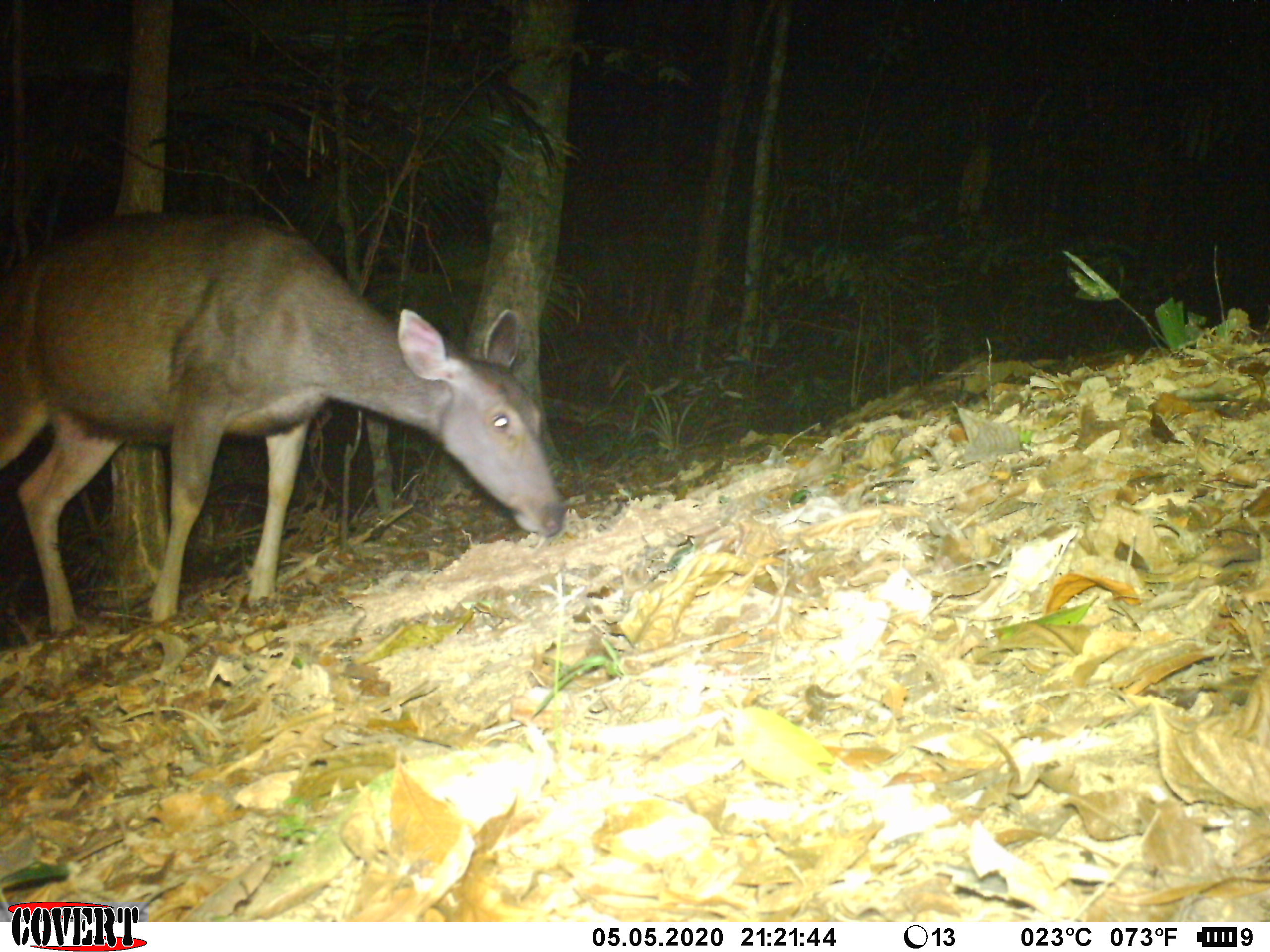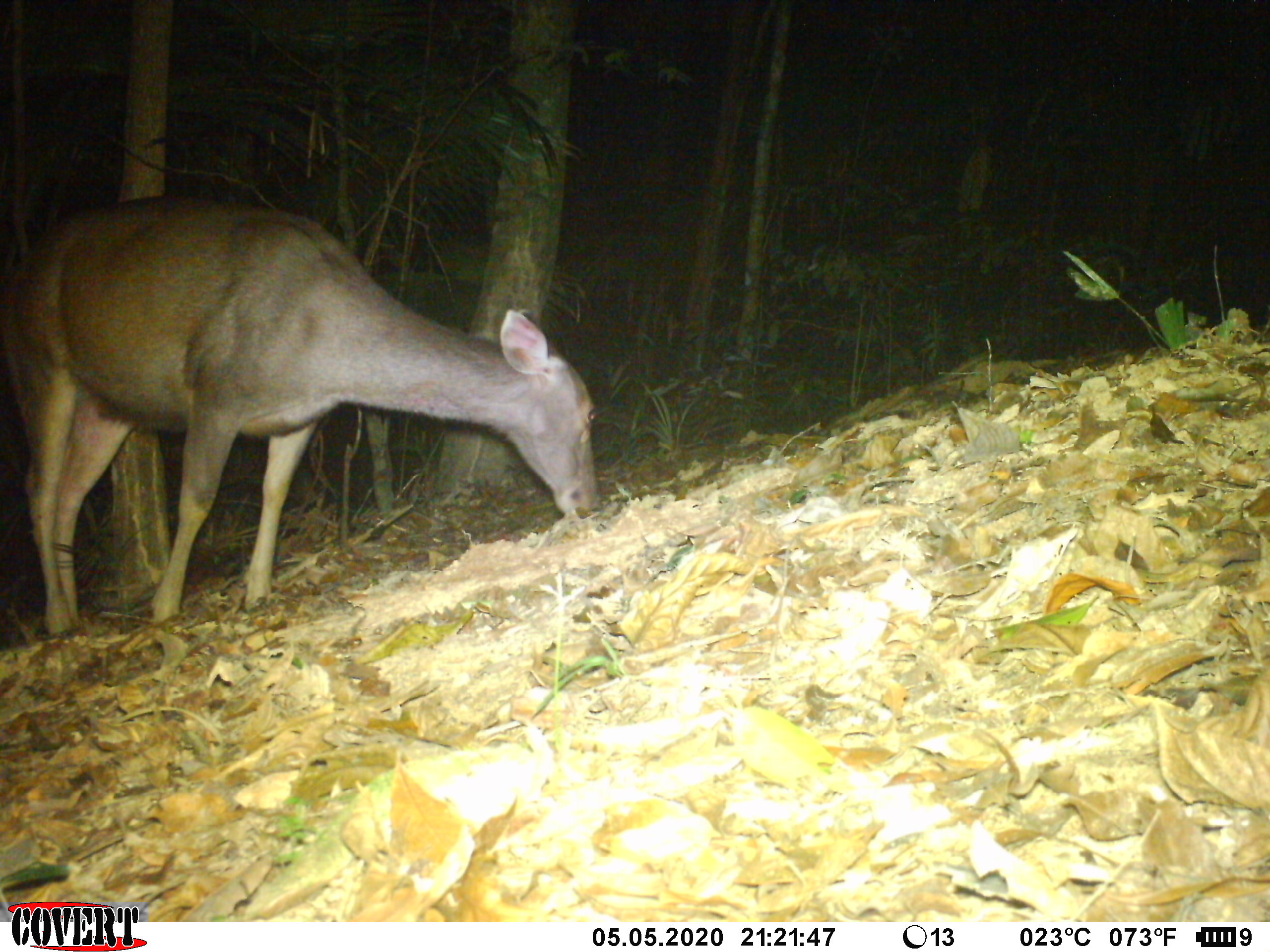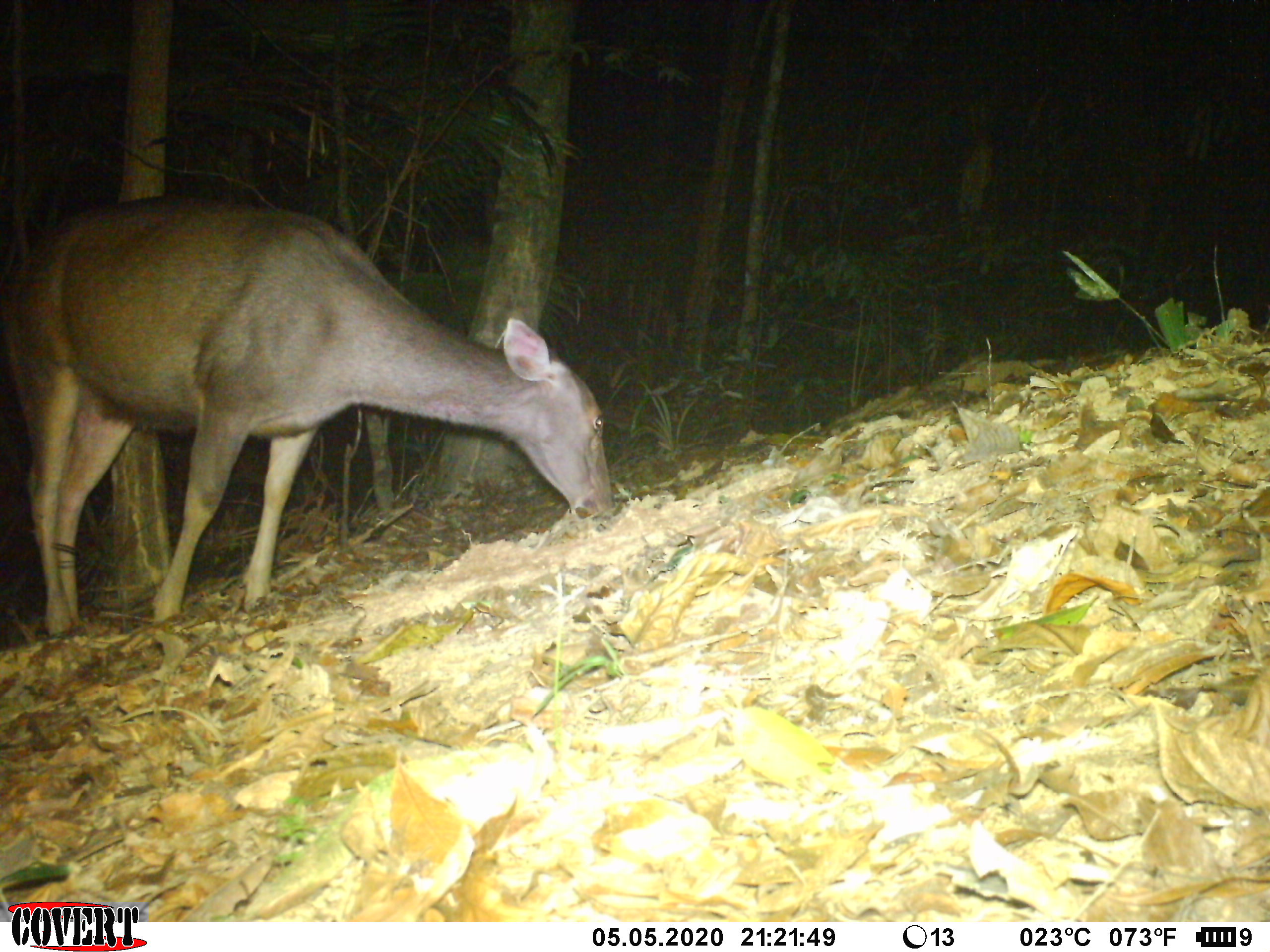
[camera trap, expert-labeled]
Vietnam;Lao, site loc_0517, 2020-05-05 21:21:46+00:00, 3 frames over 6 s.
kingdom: Animalia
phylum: Chordata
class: Mammalia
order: Artiodactyla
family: Cervidae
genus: Rusa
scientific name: Rusa unicolor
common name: sambar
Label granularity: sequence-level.